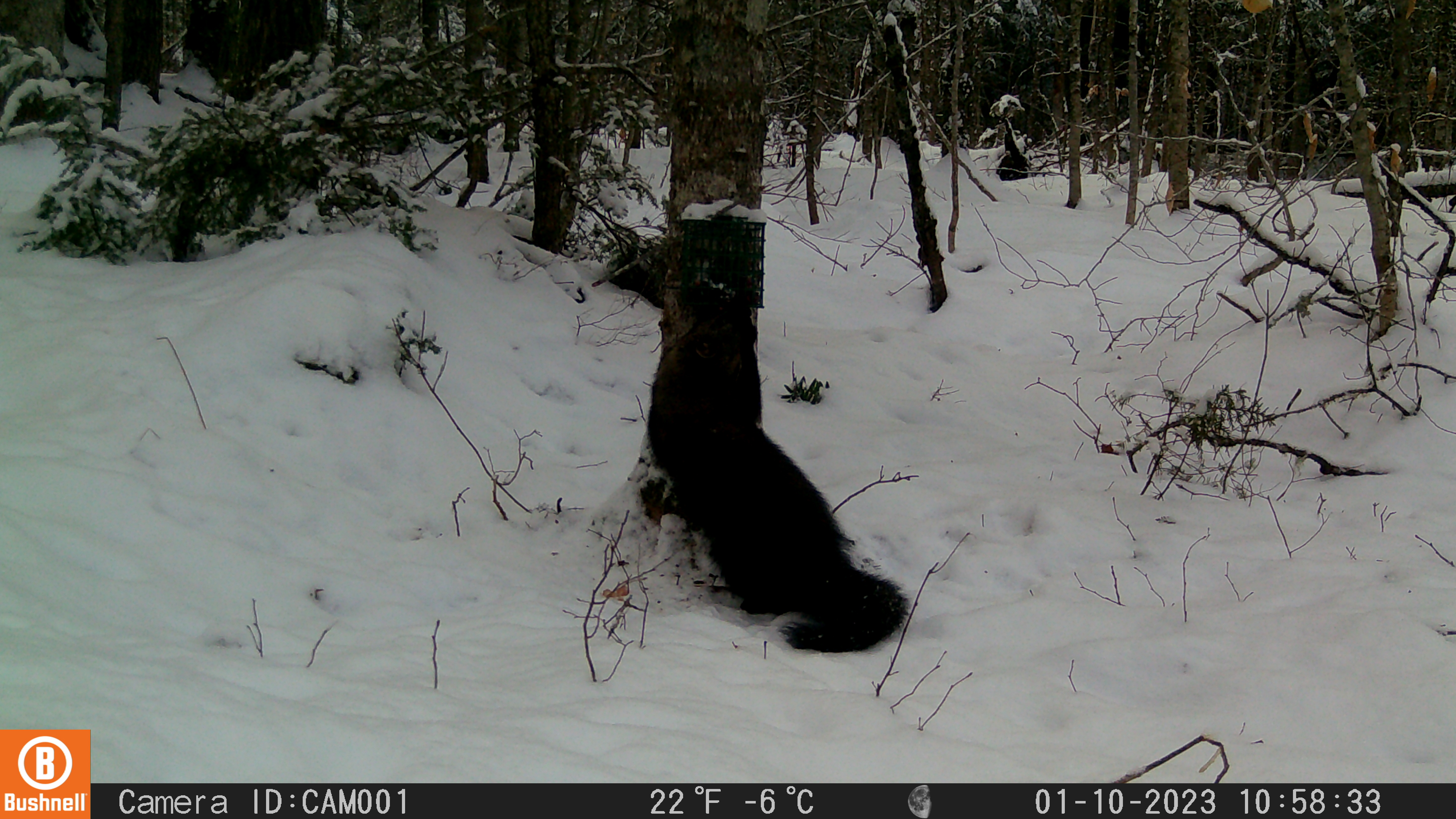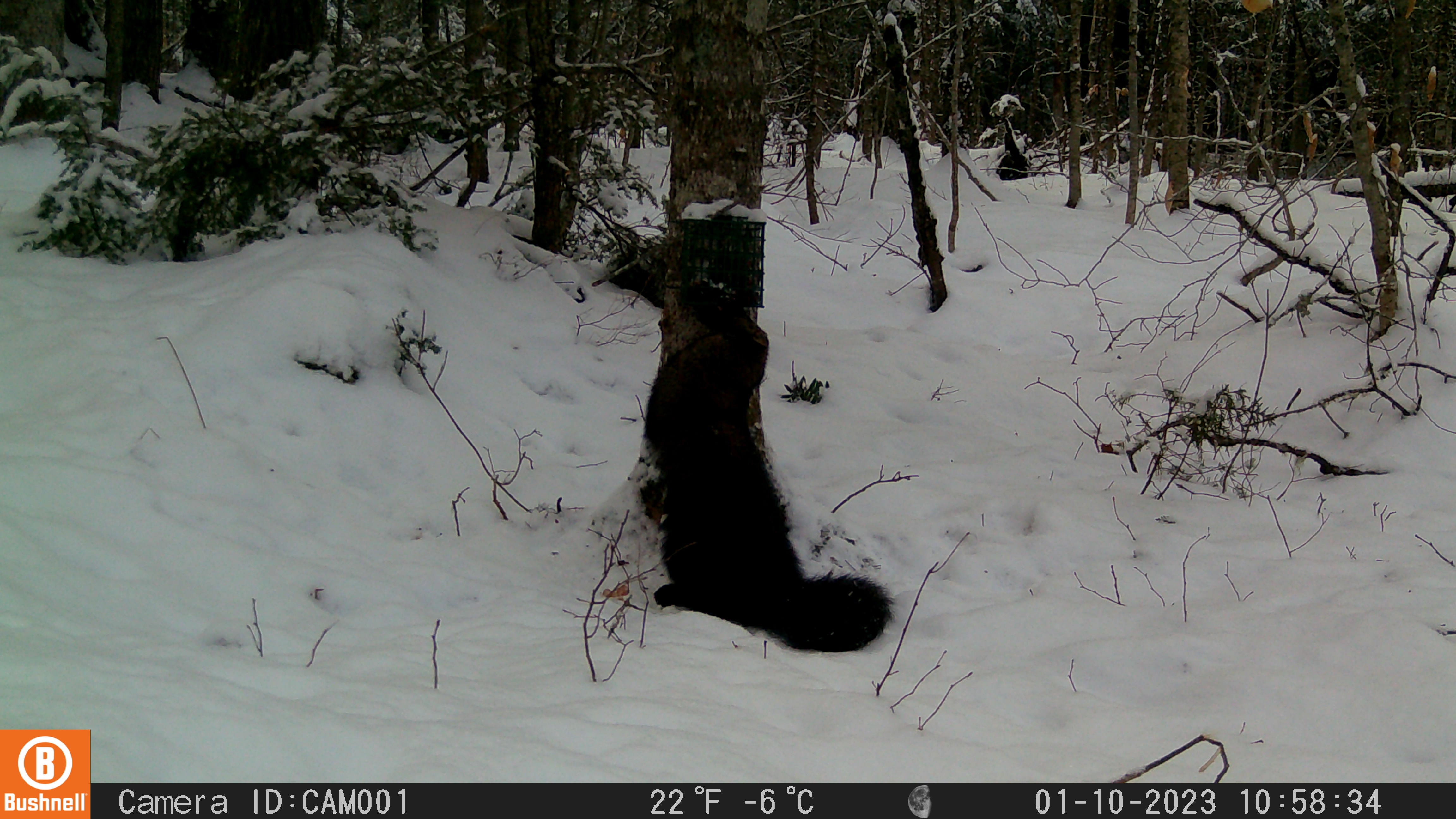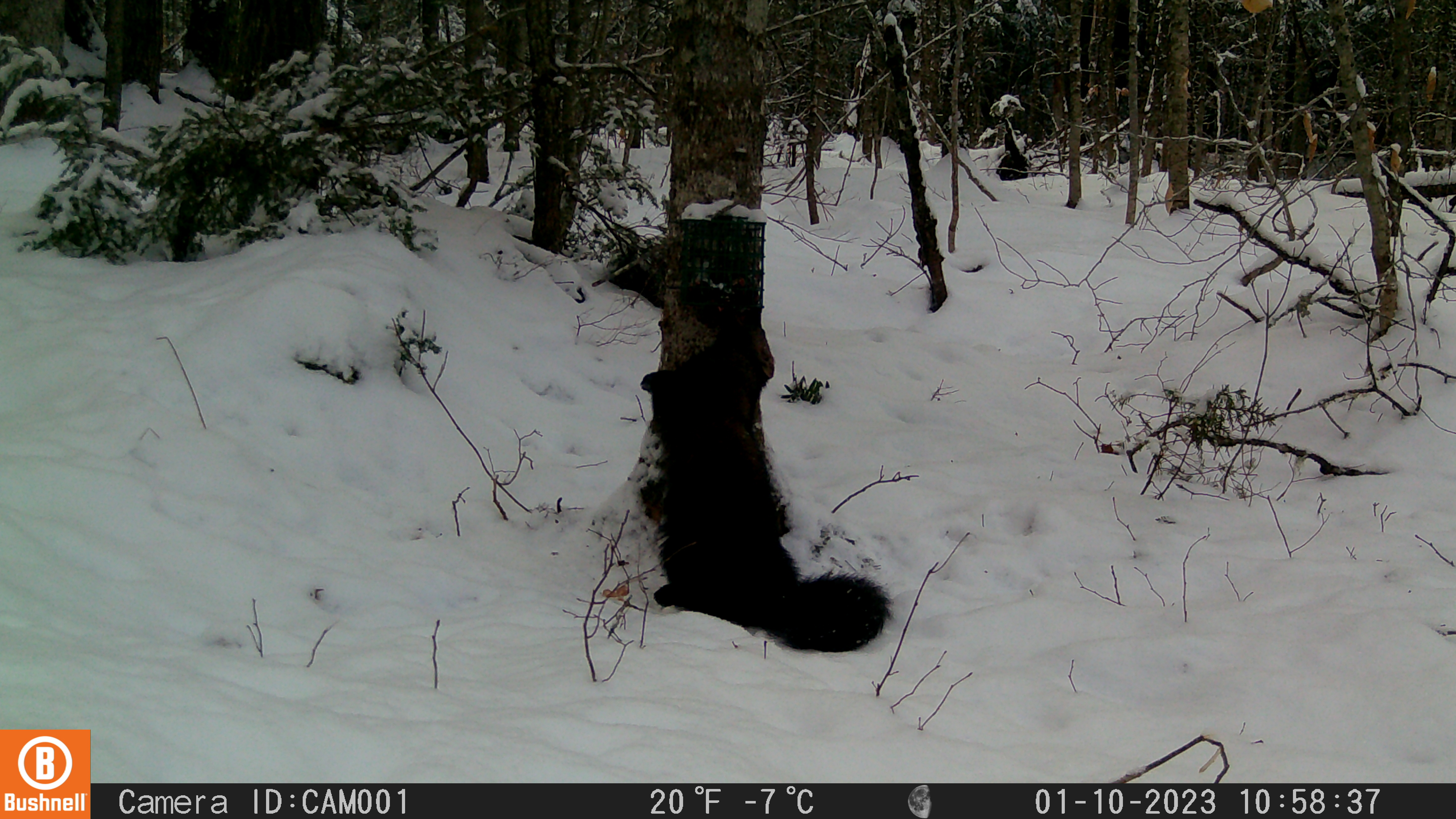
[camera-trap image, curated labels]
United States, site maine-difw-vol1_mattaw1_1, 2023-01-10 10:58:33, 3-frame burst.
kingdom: Animalia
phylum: Chordata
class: Mammalia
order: Carnivora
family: Mustelidae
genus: Pekania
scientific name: Pekania pennanti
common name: fisher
Fisher (Pekania pennanti).